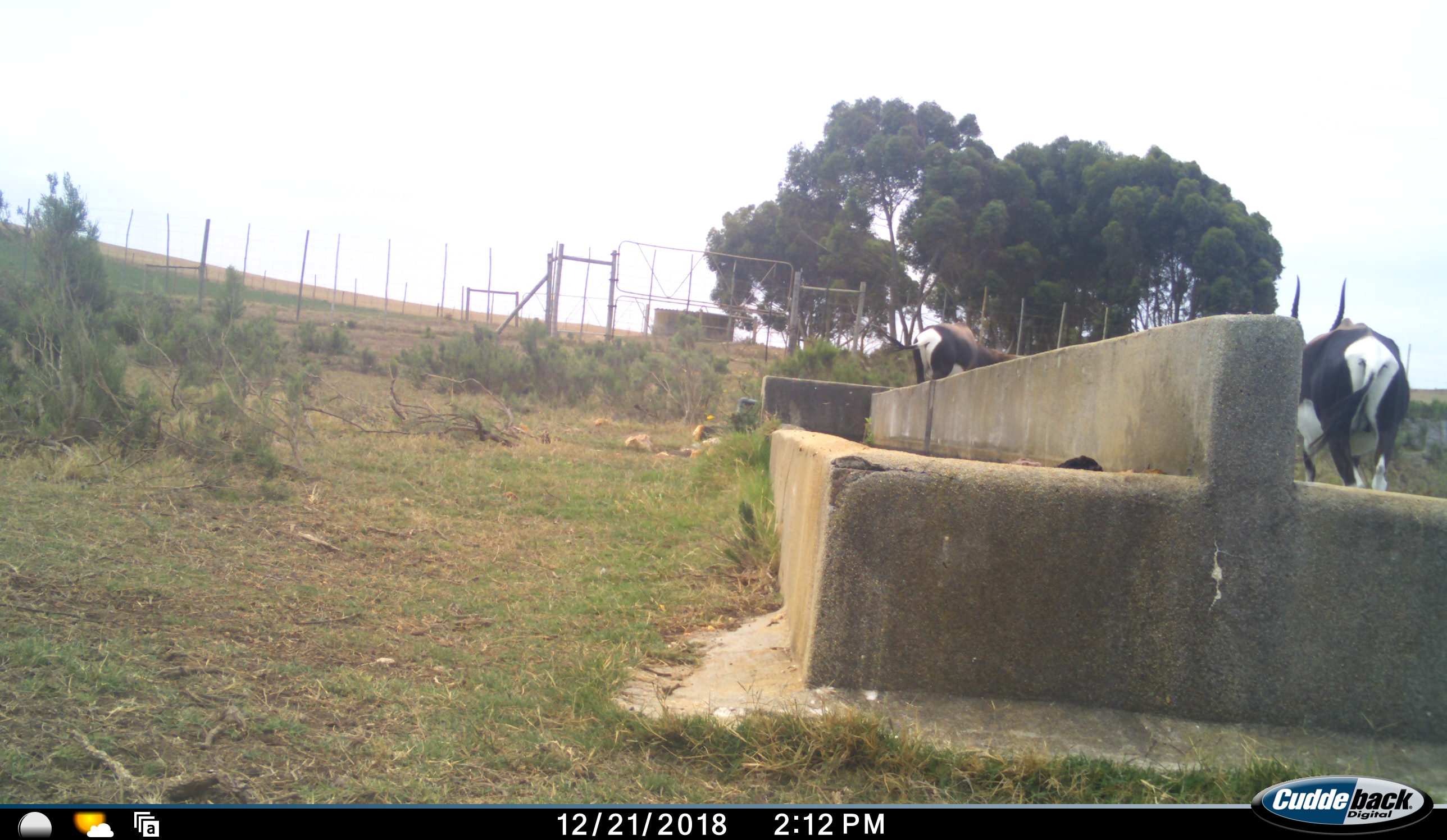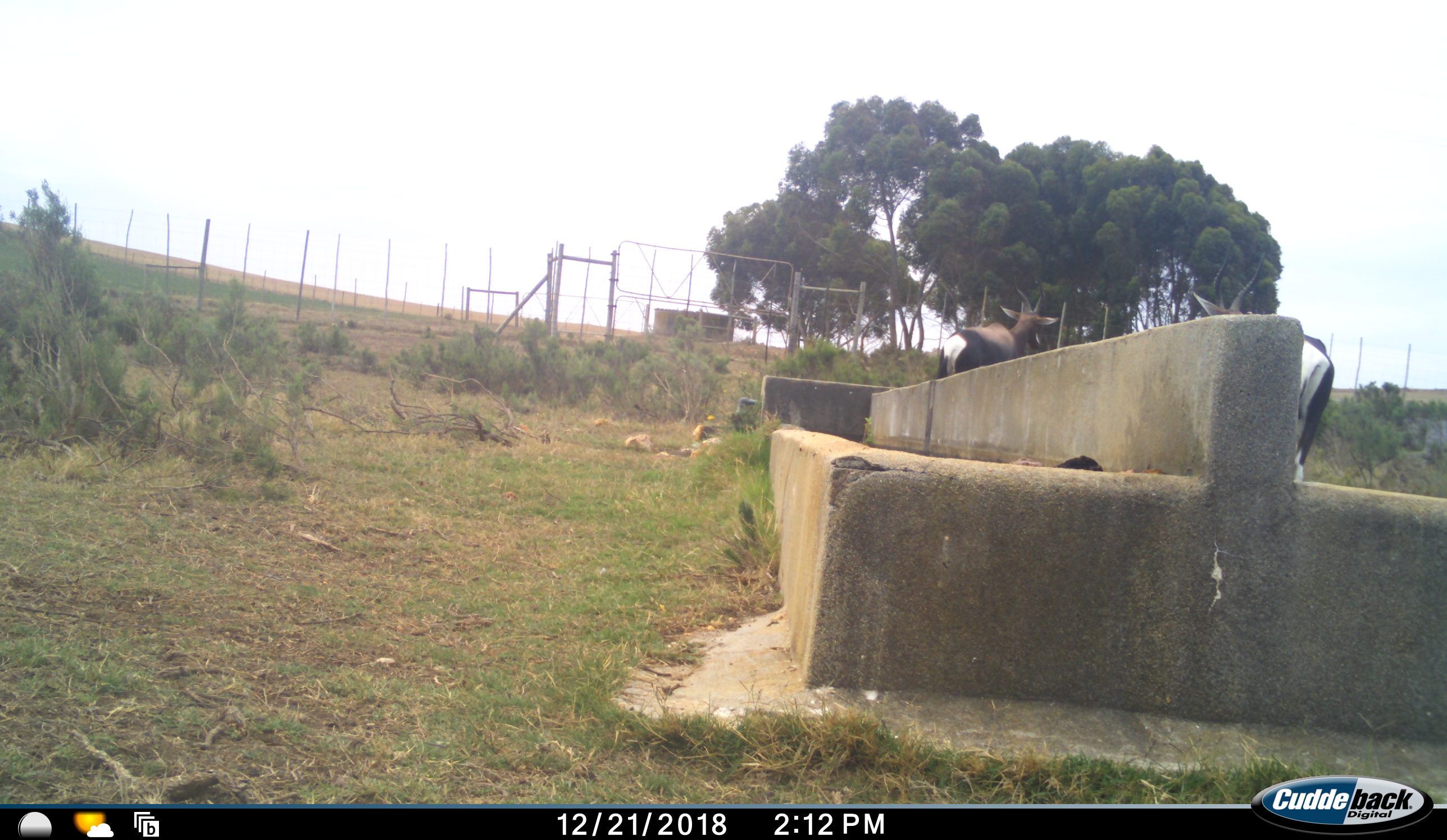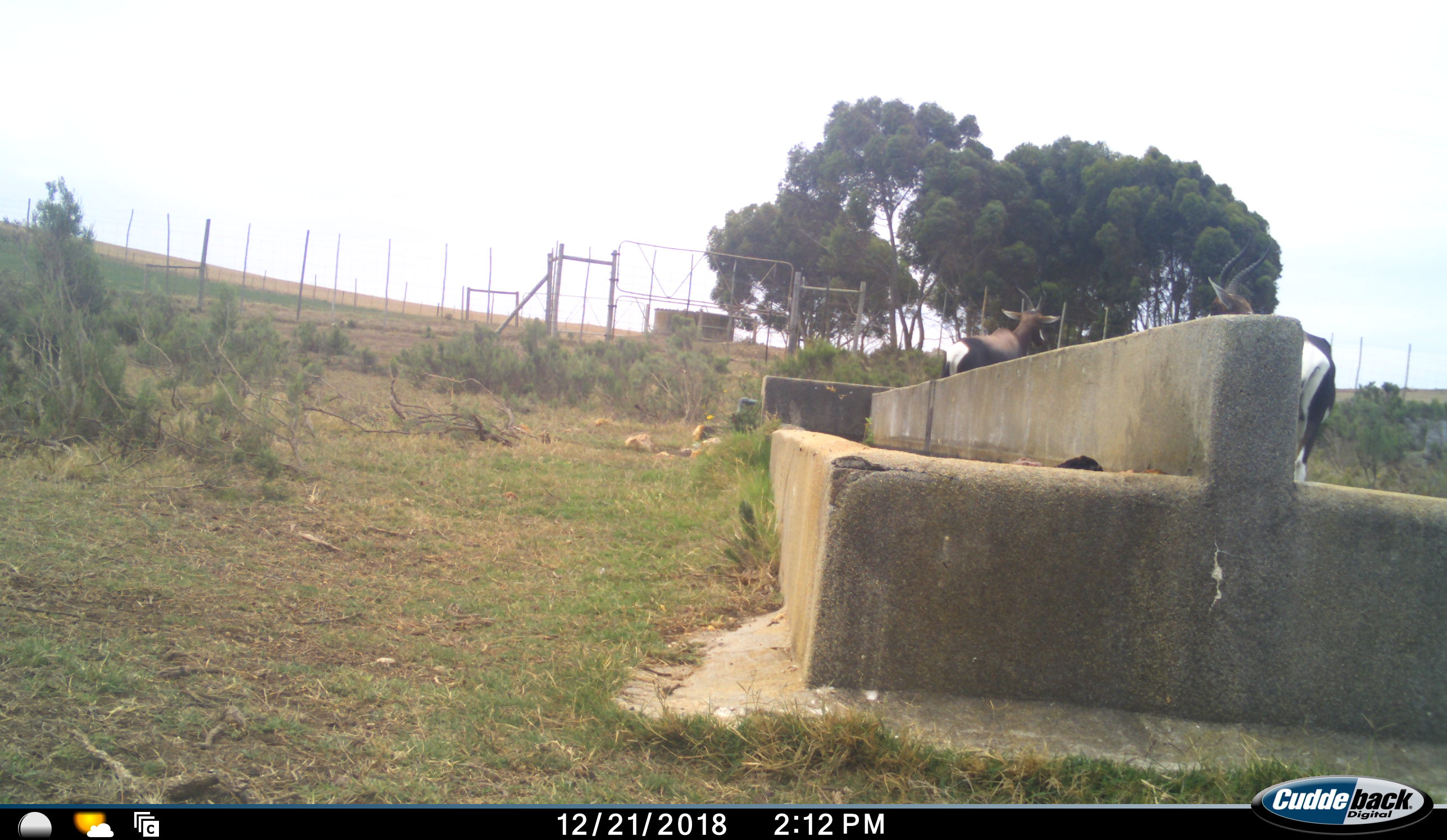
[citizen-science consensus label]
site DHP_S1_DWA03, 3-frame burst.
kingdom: Animalia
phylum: Chordata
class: Mammalia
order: Artiodactyla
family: Bovidae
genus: Damaliscus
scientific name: Damaliscus pygargus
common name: bontebok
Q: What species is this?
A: Bontebok (Damaliscus pygargus).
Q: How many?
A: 2.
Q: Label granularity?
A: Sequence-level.